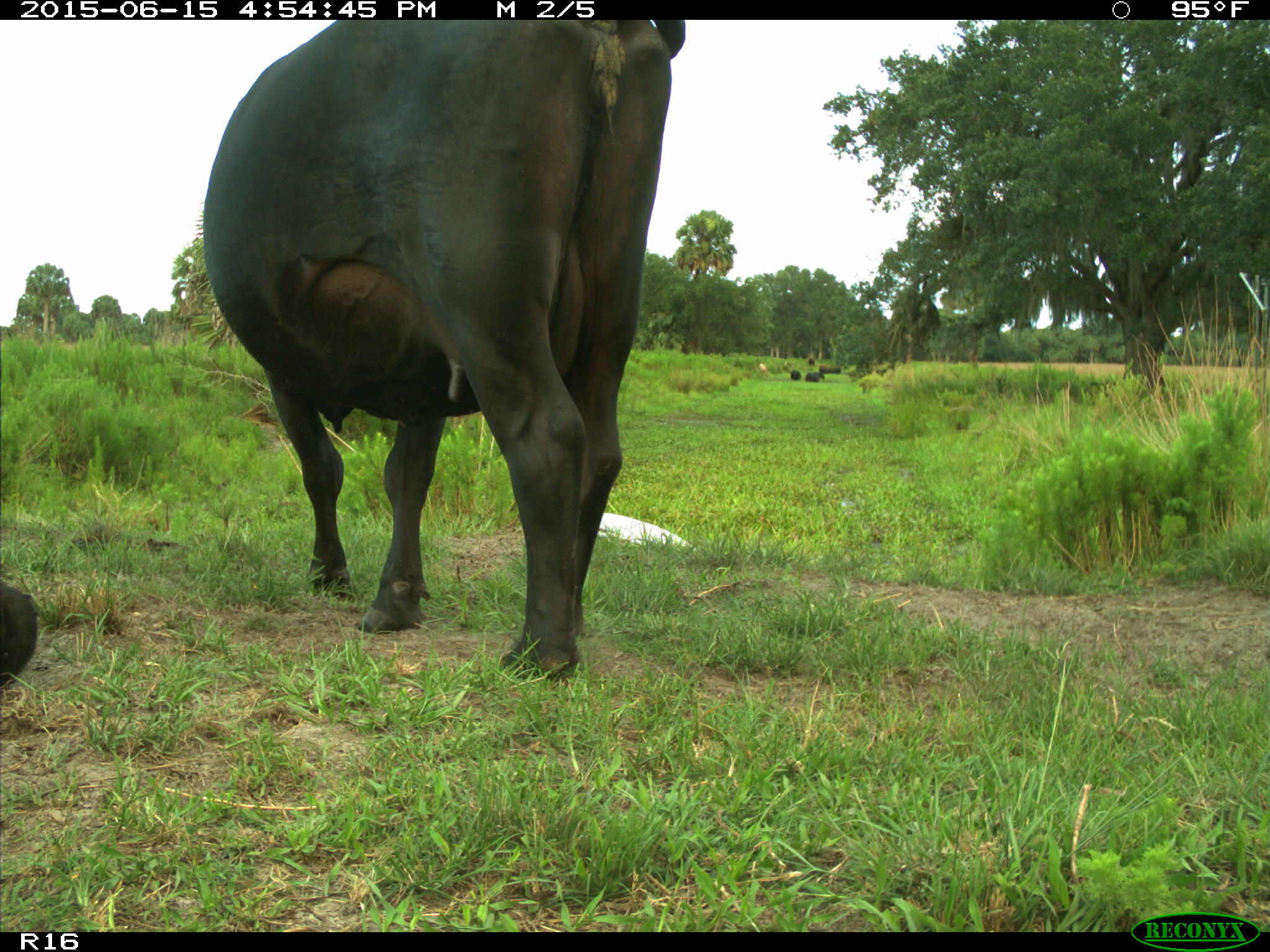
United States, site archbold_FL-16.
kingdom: Animalia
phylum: Chordata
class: Mammalia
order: Artiodactyla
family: Bovidae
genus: Bos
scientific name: Bos taurus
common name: domestic cow